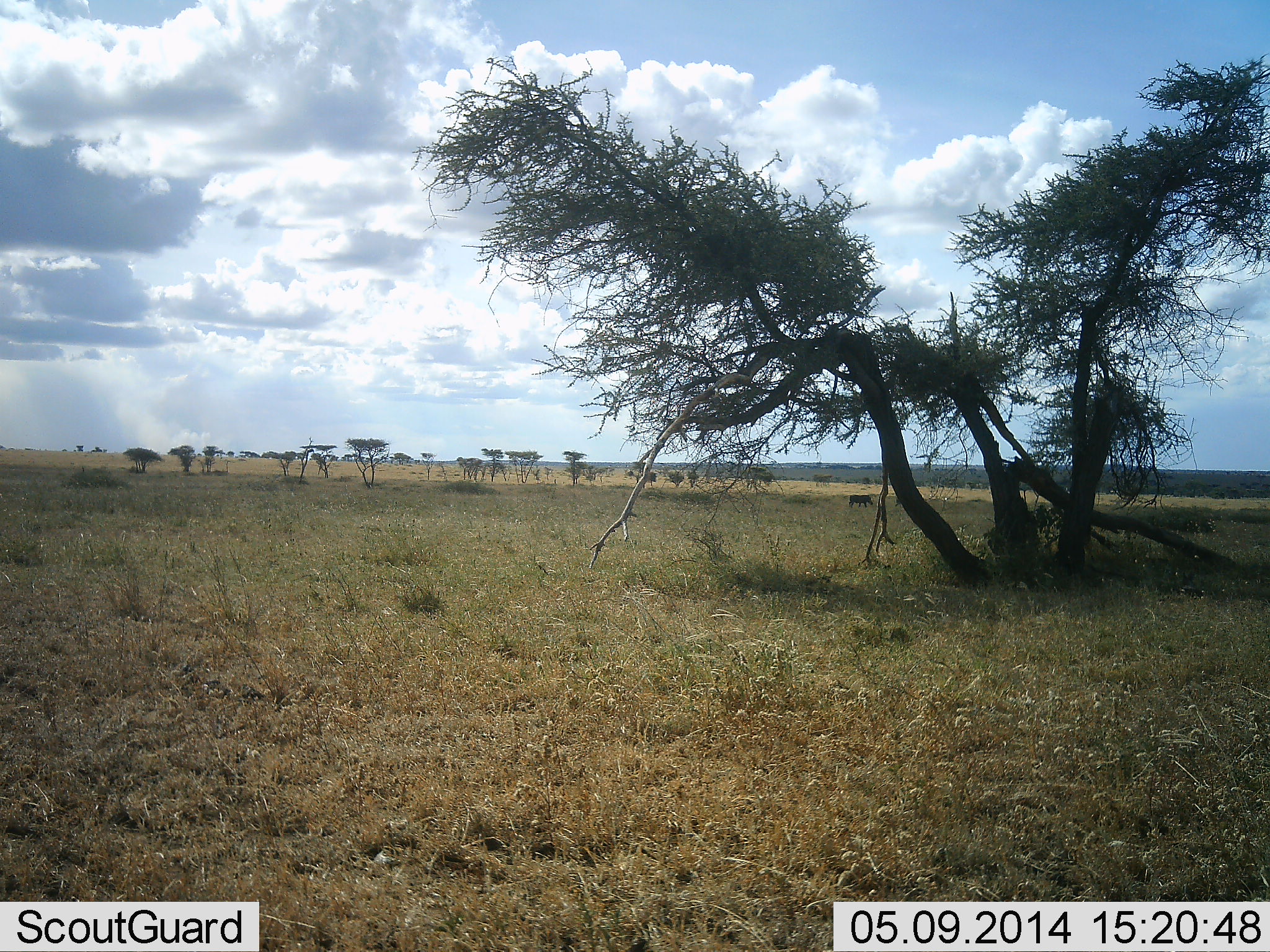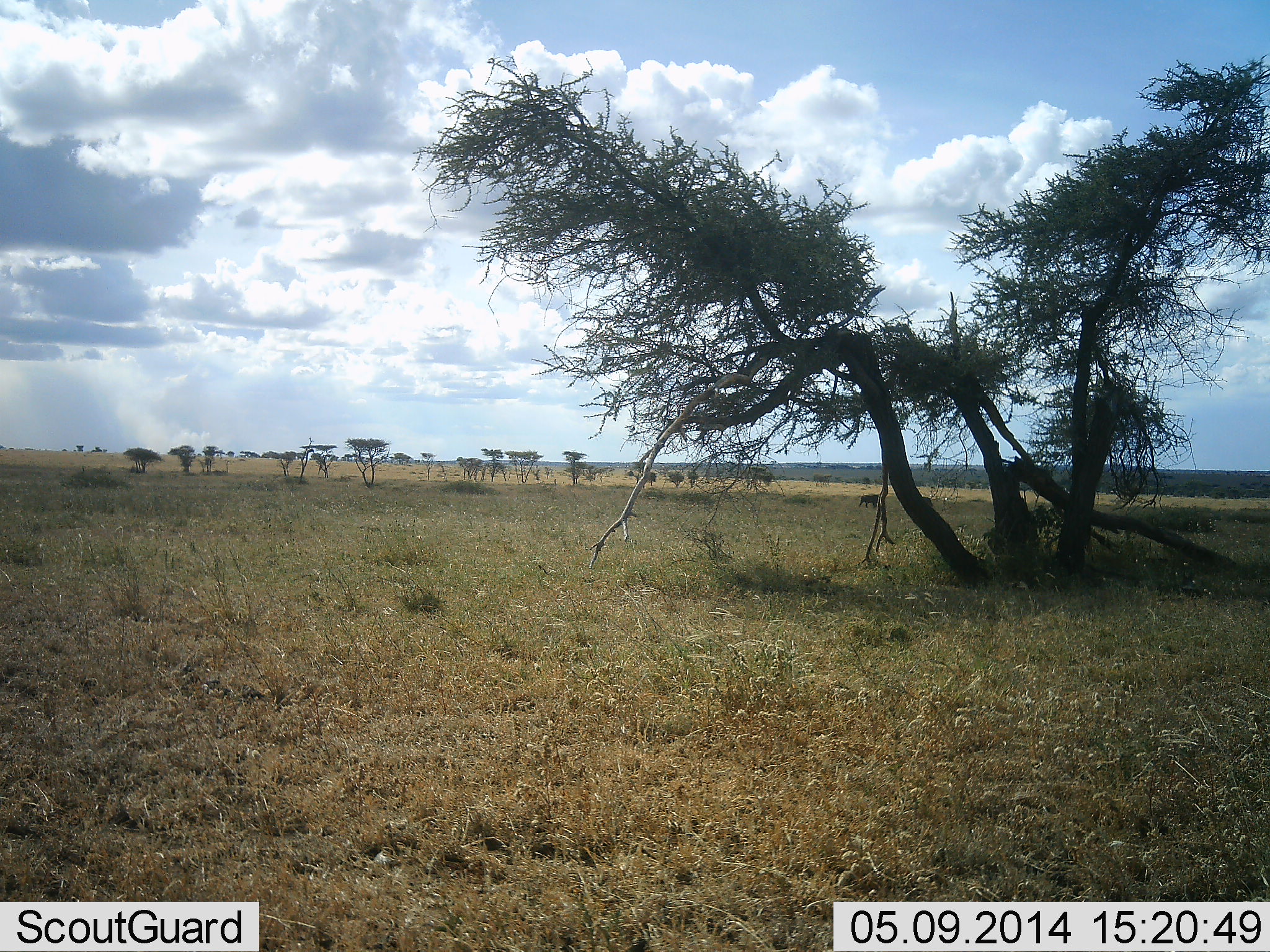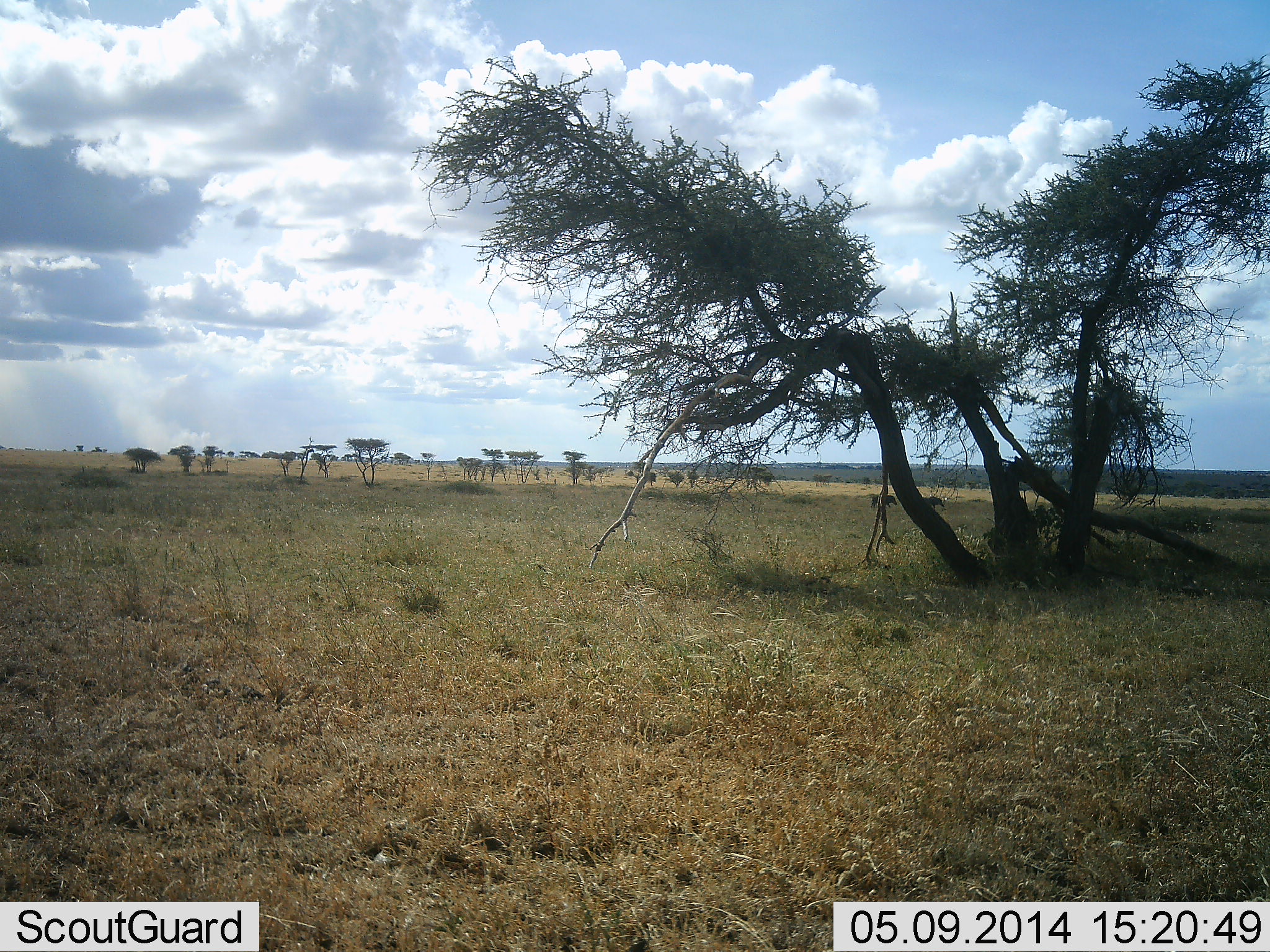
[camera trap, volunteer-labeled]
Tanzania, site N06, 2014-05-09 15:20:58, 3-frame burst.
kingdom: Animalia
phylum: Chordata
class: Mammalia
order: Artiodactyla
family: Suidae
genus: Phacochoerus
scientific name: Phacochoerus africanus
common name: warthog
Warthog (Phacochoerus africanus), count 2. Behavior (volunteer vote fractions): standing 12%, resting 0%, moving 100%, interacting 0%. Young present (vote fraction): 0%. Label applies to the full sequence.